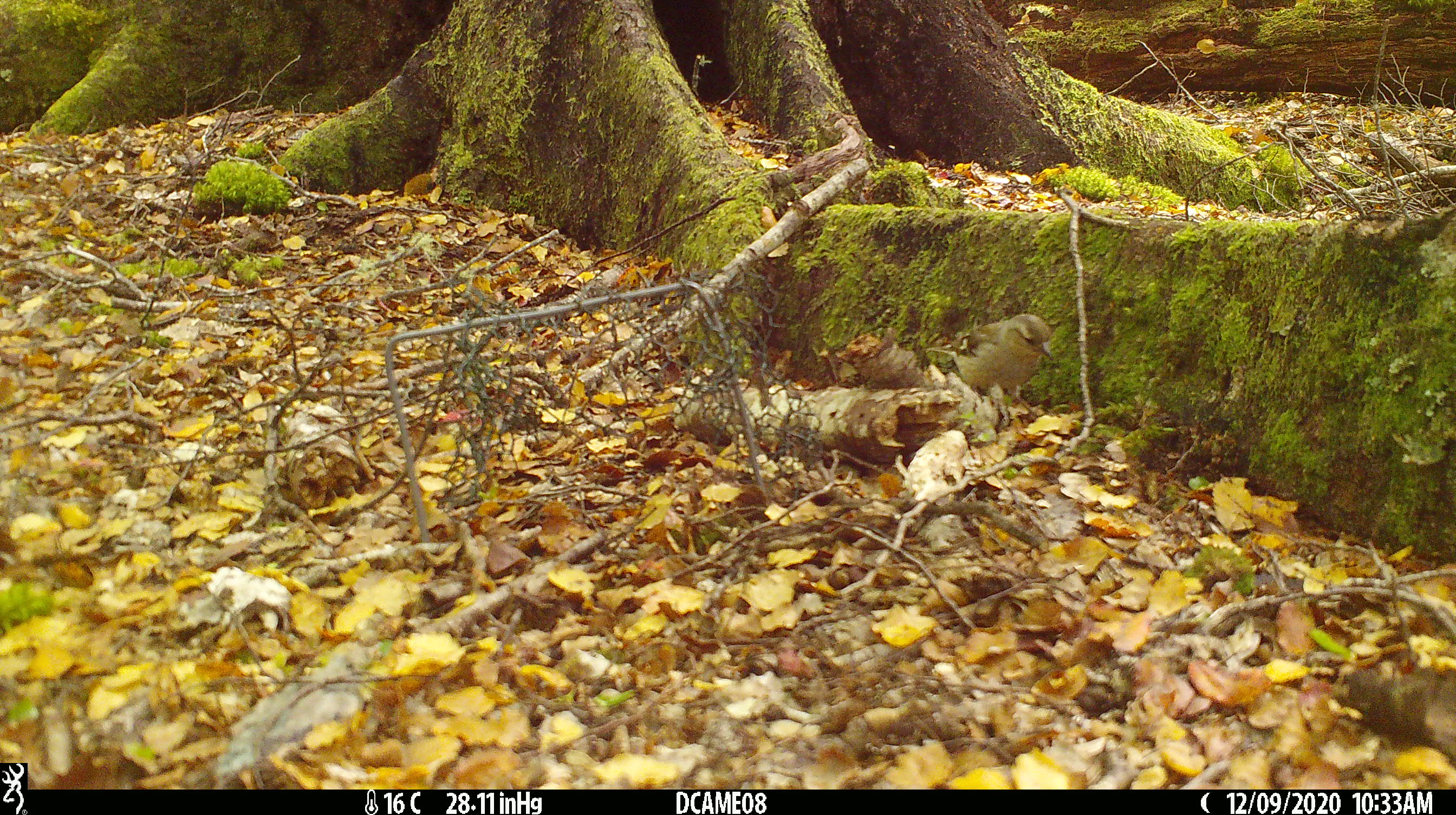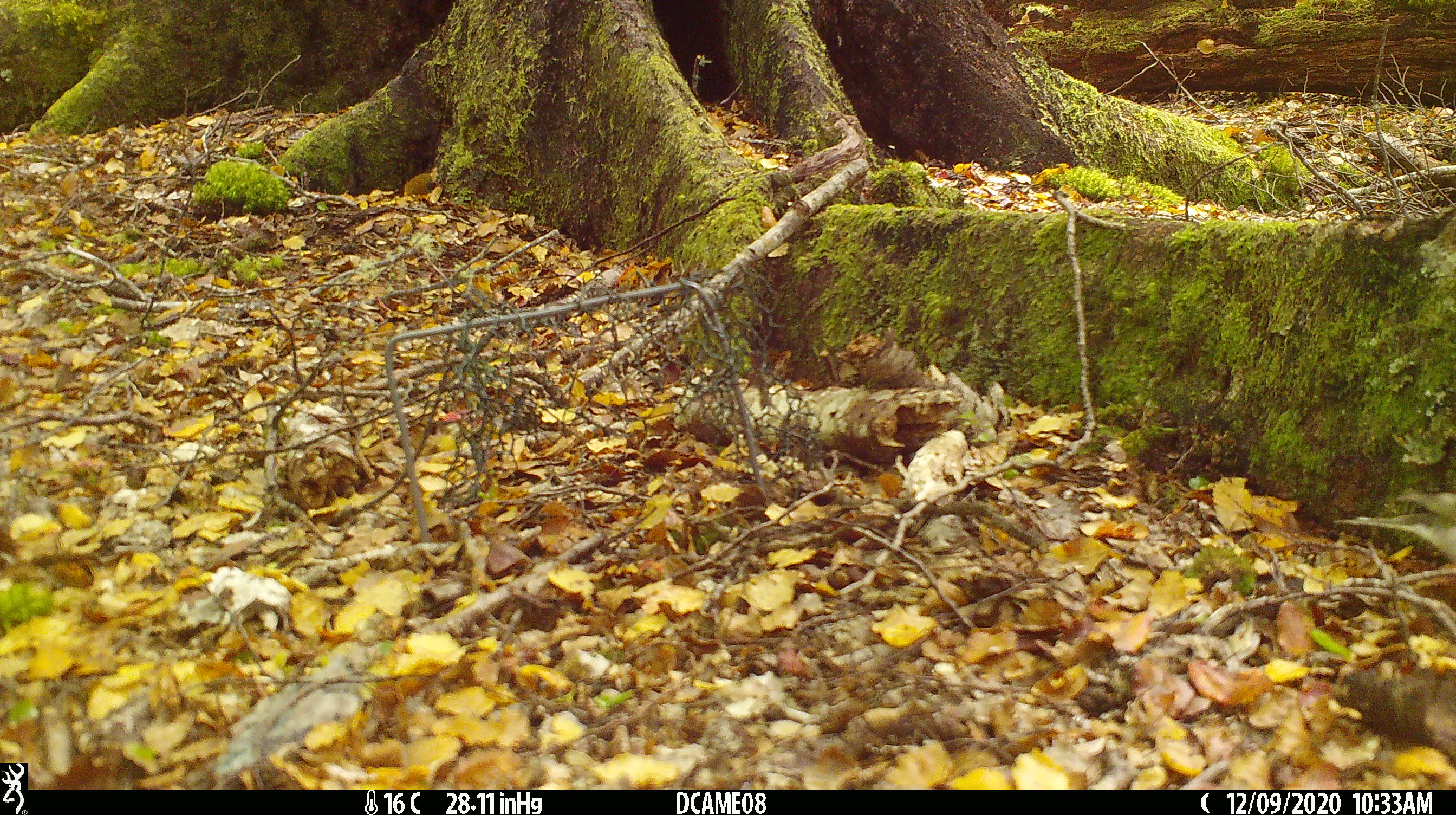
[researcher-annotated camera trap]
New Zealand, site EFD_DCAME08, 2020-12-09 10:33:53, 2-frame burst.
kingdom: Animalia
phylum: Chordata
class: Aves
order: Passeriformes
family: Fringillidae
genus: Fringilla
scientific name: Fringilla coelebs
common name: common chaffinch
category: chaffinch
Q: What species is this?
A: Chaffinch (common chaffinch) (Fringilla coelebs).